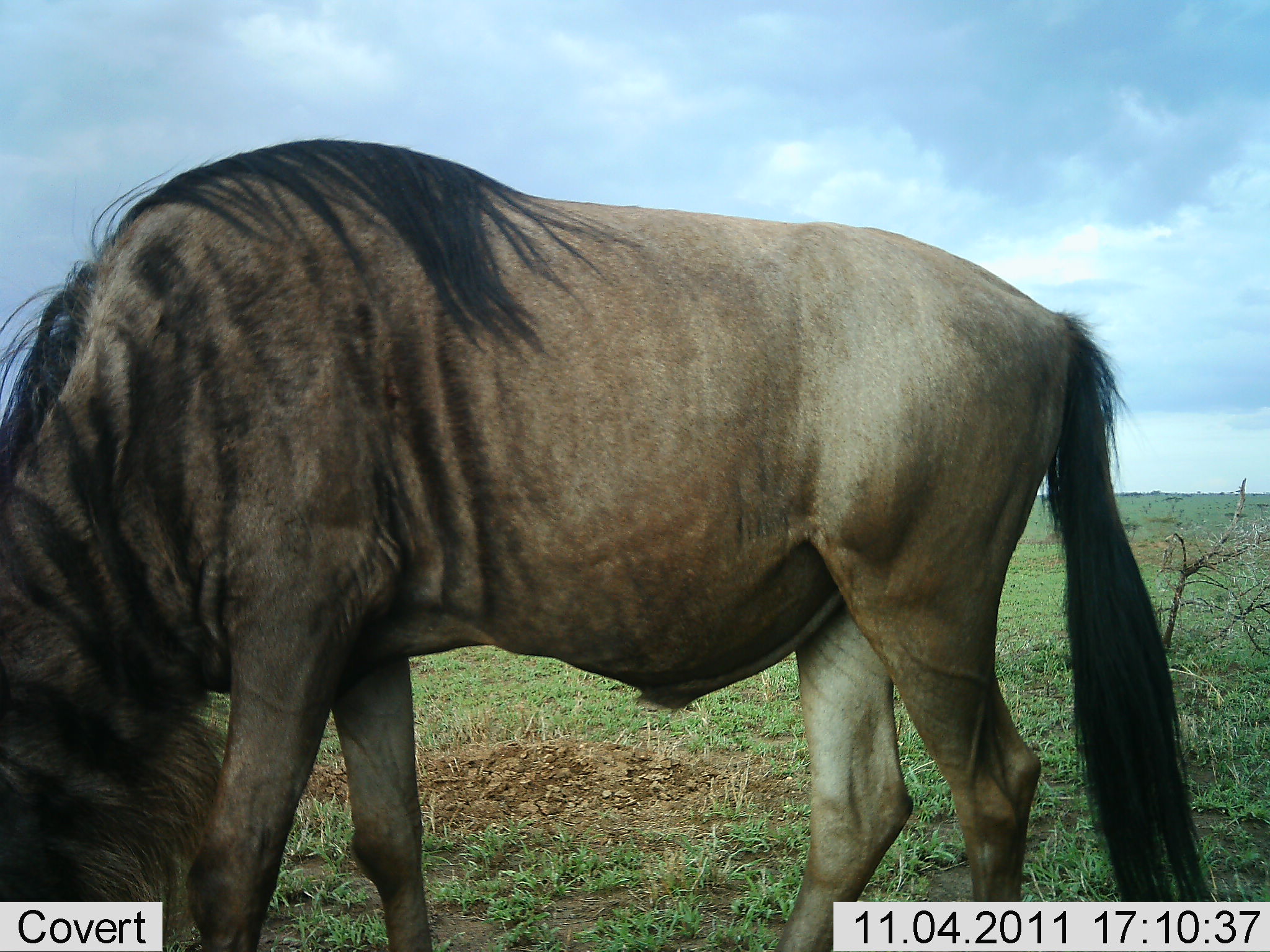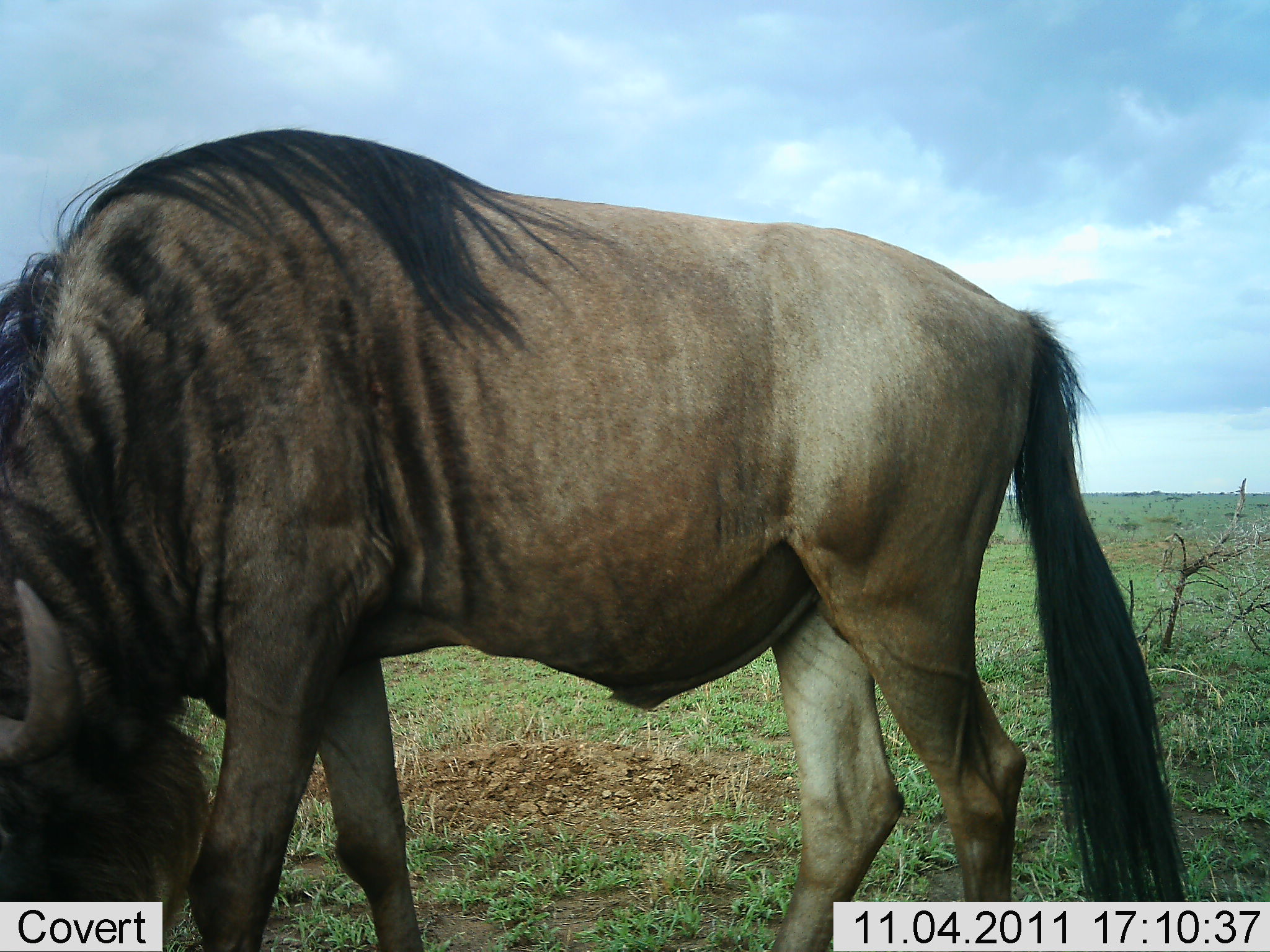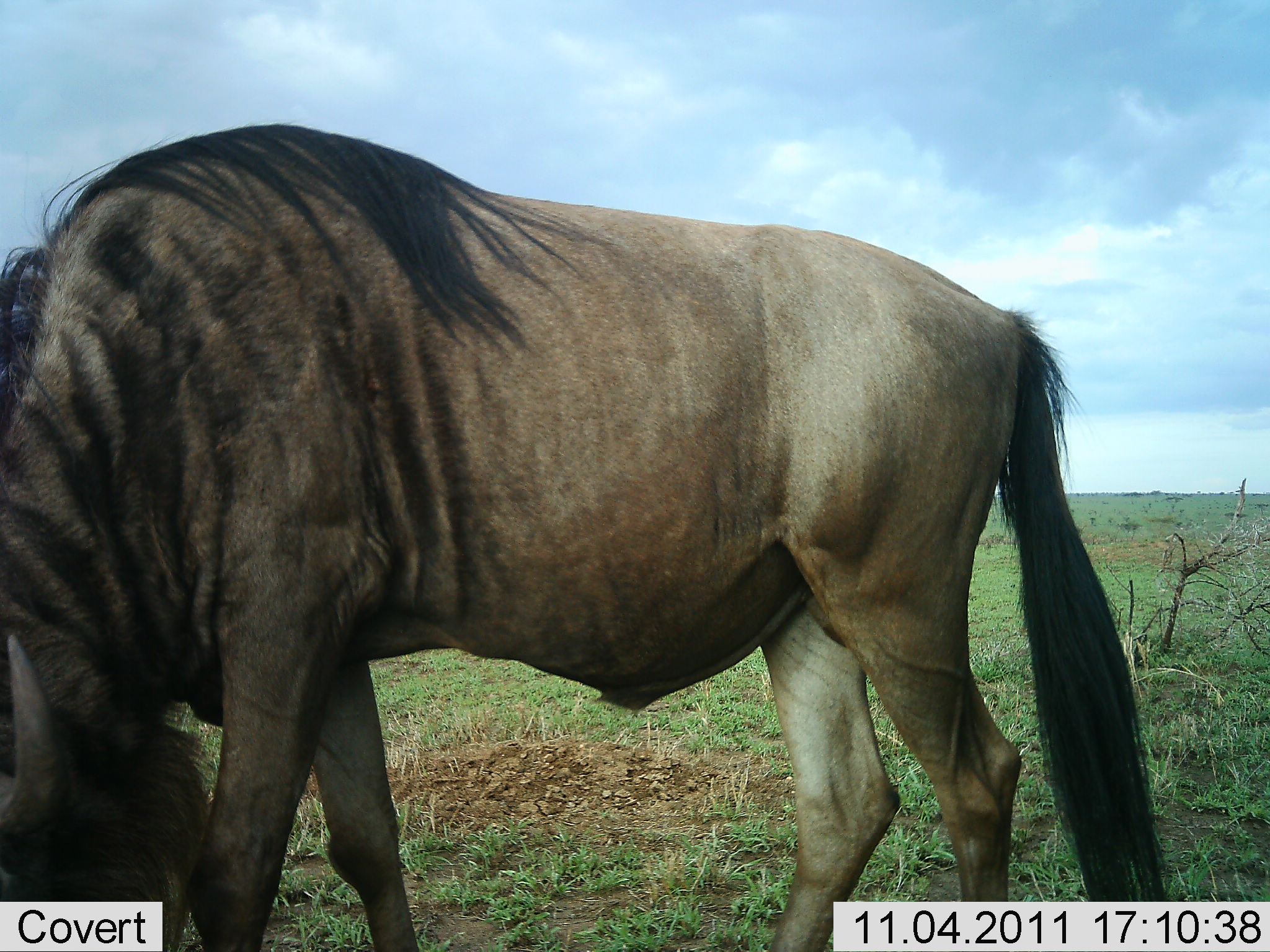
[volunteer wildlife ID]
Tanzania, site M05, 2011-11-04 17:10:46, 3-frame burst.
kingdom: Animalia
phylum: Chordata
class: Mammalia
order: Artiodactyla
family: Bovidae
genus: Connochaetes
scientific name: Connochaetes taurinus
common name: blue wildebeest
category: wildebeest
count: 1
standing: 30%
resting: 0%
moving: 0%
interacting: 0%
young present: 0%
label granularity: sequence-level